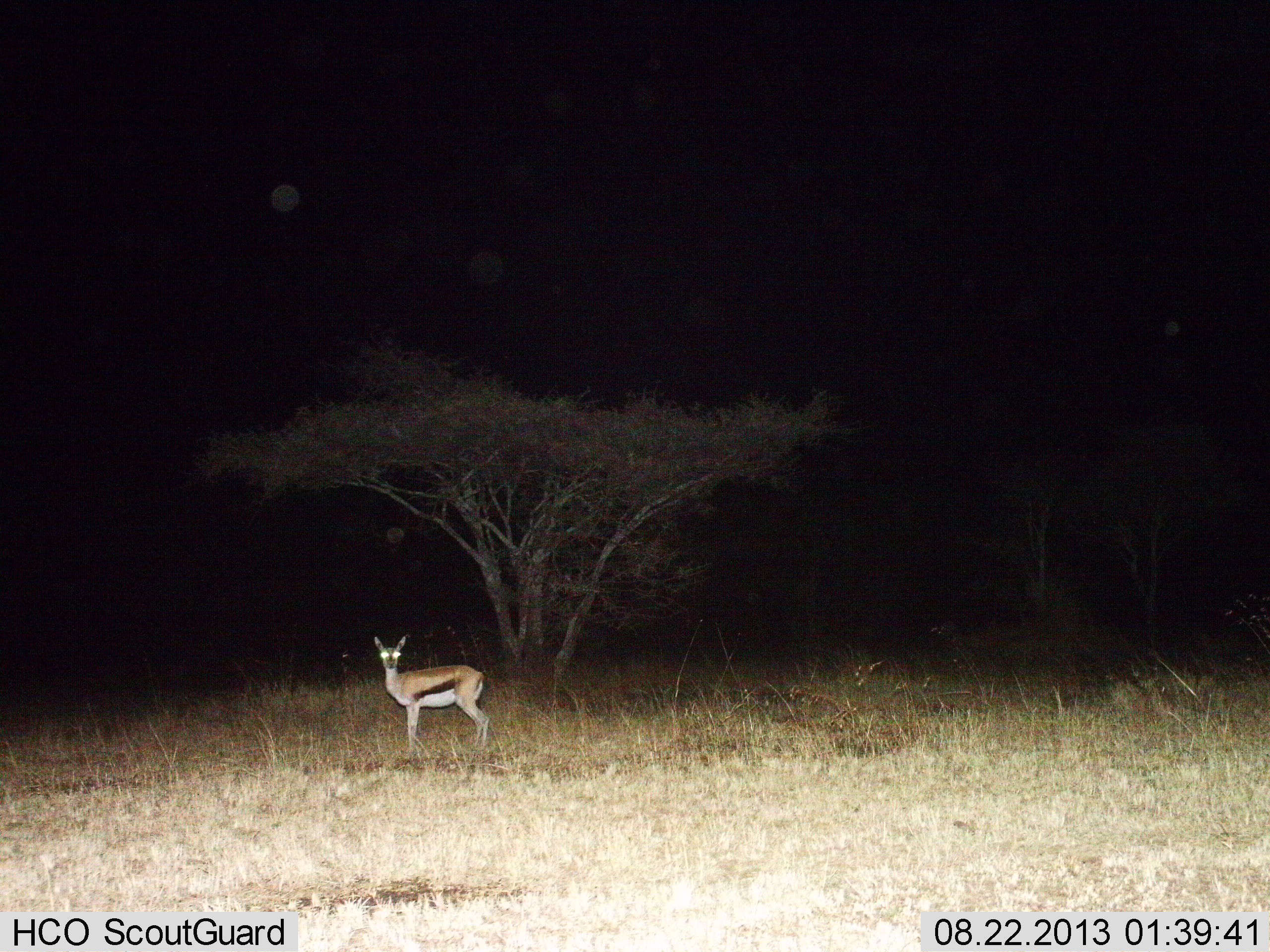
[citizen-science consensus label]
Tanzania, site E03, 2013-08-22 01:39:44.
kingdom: Animalia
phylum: Chordata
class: Mammalia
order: Artiodactyla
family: Bovidae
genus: Eudorcas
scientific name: Eudorcas thomsonii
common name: thomson's gazelle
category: gazellethomsons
Gazellethomsons (thomson's gazelle) (Eudorcas thomsonii), count 1. Behavior (volunteer vote fractions): standing 100%, resting 0%, moving 0%, interacting 0%. Young present (vote fraction): 5%. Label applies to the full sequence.